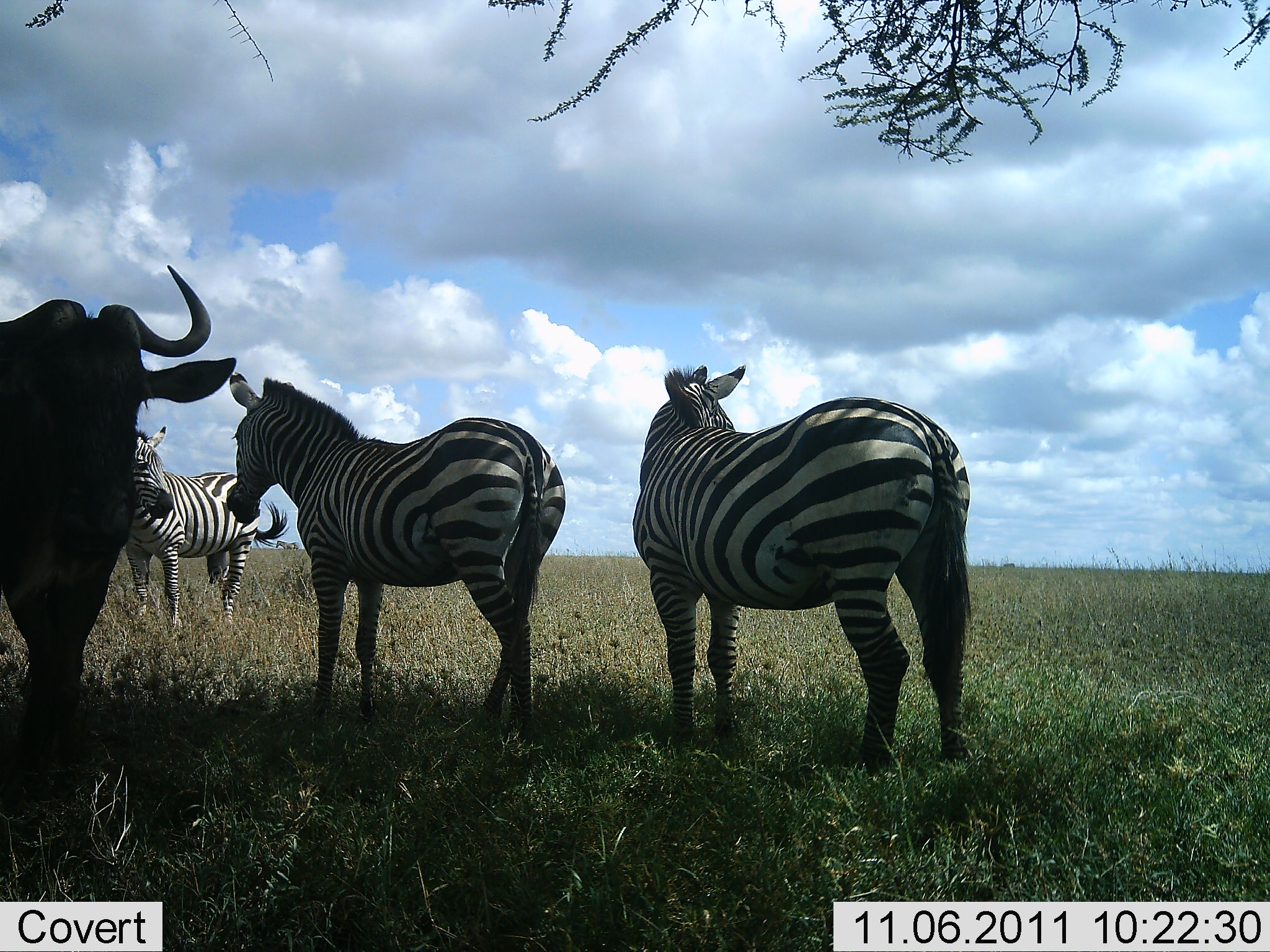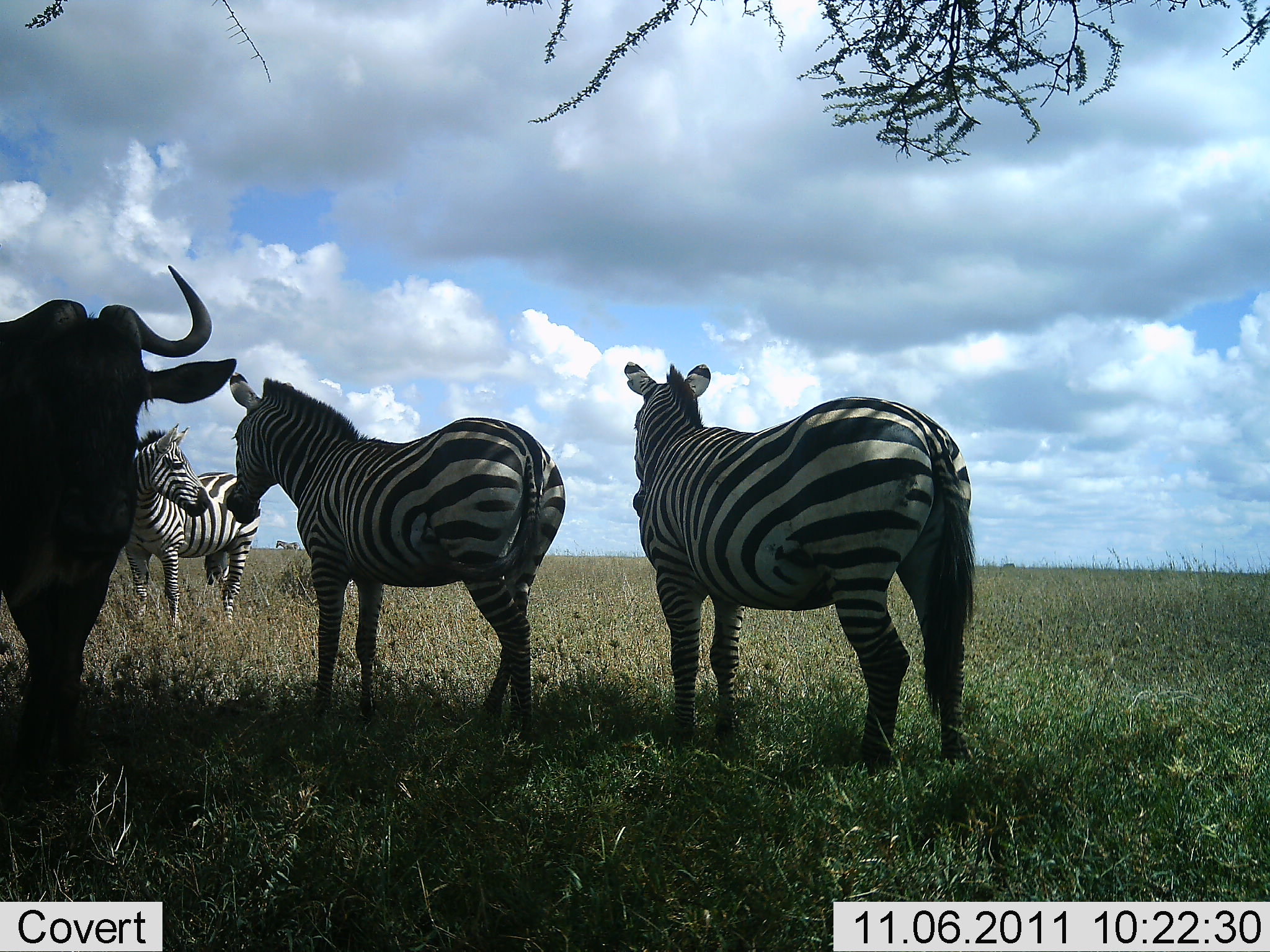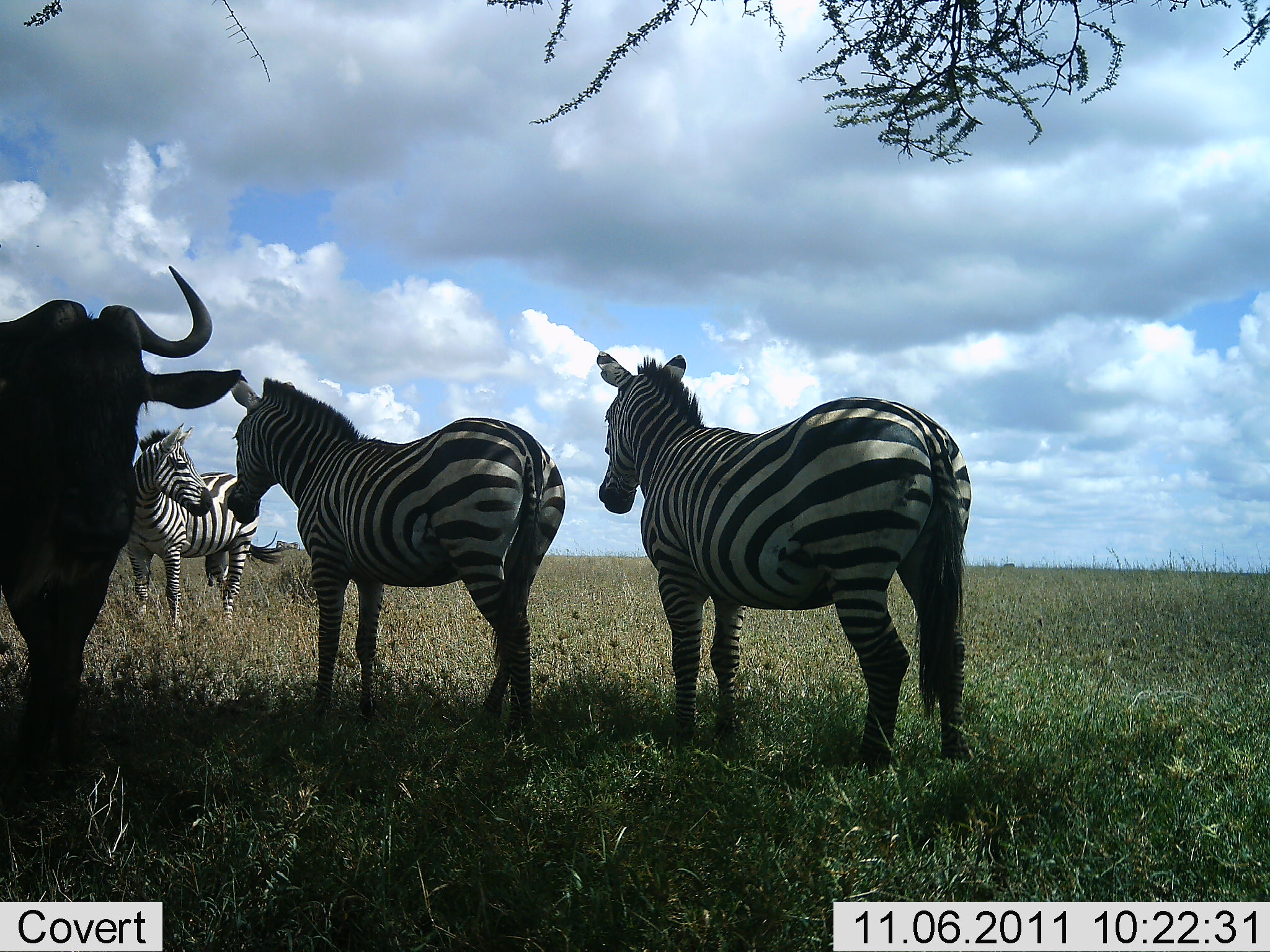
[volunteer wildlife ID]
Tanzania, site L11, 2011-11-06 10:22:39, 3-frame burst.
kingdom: Animalia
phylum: Chordata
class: Mammalia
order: Artiodactyla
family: Bovidae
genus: Connochaetes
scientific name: Connochaetes taurinus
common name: blue wildebeest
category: wildebeest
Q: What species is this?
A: Wildebeest (blue wildebeest) (Connochaetes taurinus).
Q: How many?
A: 1.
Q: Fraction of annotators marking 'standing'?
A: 92%.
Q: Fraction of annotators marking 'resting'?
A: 0%.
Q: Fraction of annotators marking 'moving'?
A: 0%.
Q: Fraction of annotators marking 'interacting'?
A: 8%.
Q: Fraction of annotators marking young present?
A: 0%.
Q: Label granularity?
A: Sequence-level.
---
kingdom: Animalia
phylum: Chordata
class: Mammalia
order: Perissodactyla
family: Equidae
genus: Equus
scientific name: Equus quagga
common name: plains zebra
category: zebra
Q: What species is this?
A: Zebra (plains zebra) (Equus quagga).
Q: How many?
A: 3.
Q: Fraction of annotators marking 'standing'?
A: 100%.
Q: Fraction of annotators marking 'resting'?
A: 7%.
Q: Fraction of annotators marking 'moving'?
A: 0%.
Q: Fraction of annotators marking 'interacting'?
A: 7%.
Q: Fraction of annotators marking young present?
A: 7%.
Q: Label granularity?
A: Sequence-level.